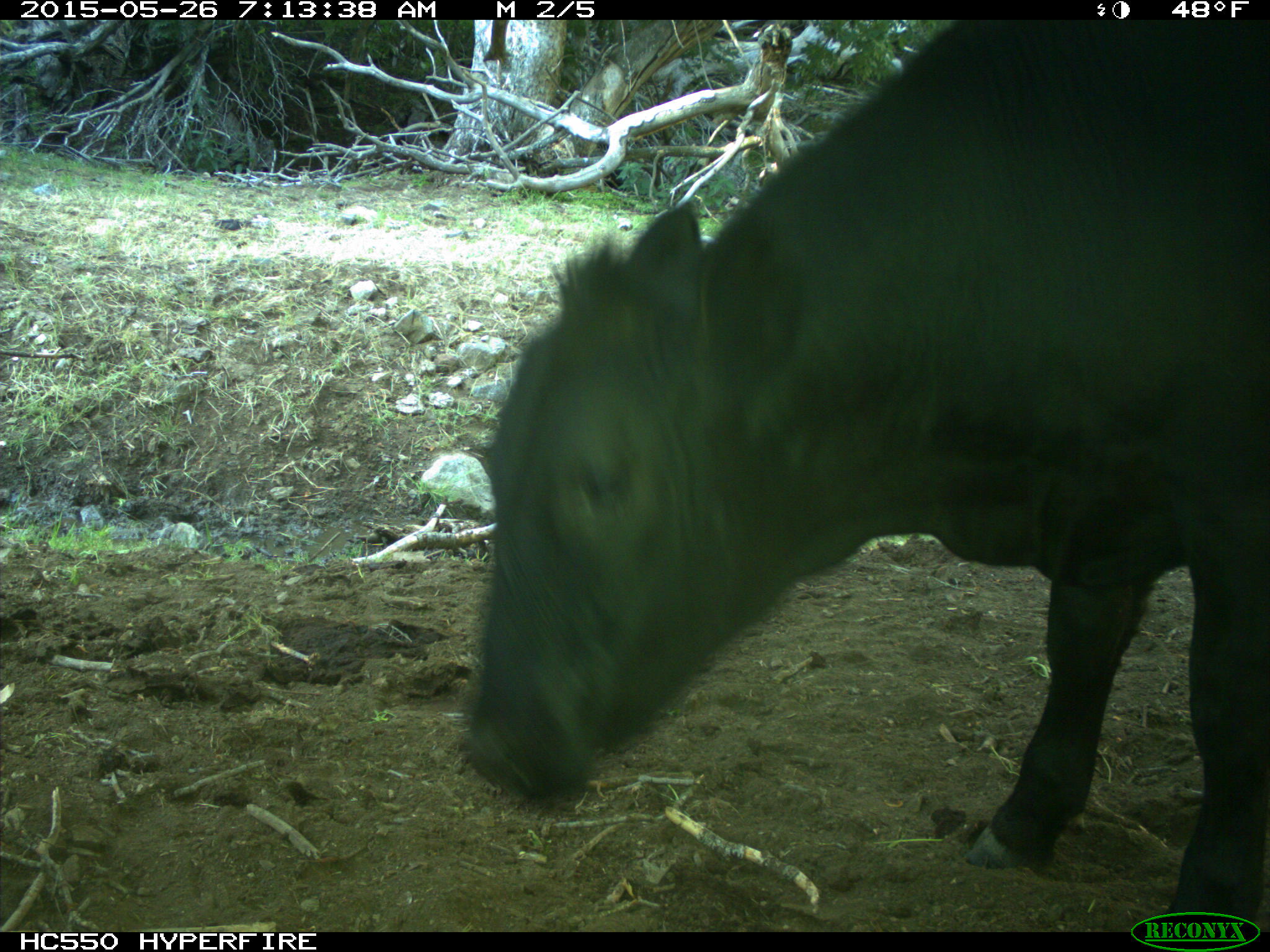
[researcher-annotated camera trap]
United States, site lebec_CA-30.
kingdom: Animalia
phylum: Chordata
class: Mammalia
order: Artiodactyla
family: Bovidae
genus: Bos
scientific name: Bos taurus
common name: domestic cow